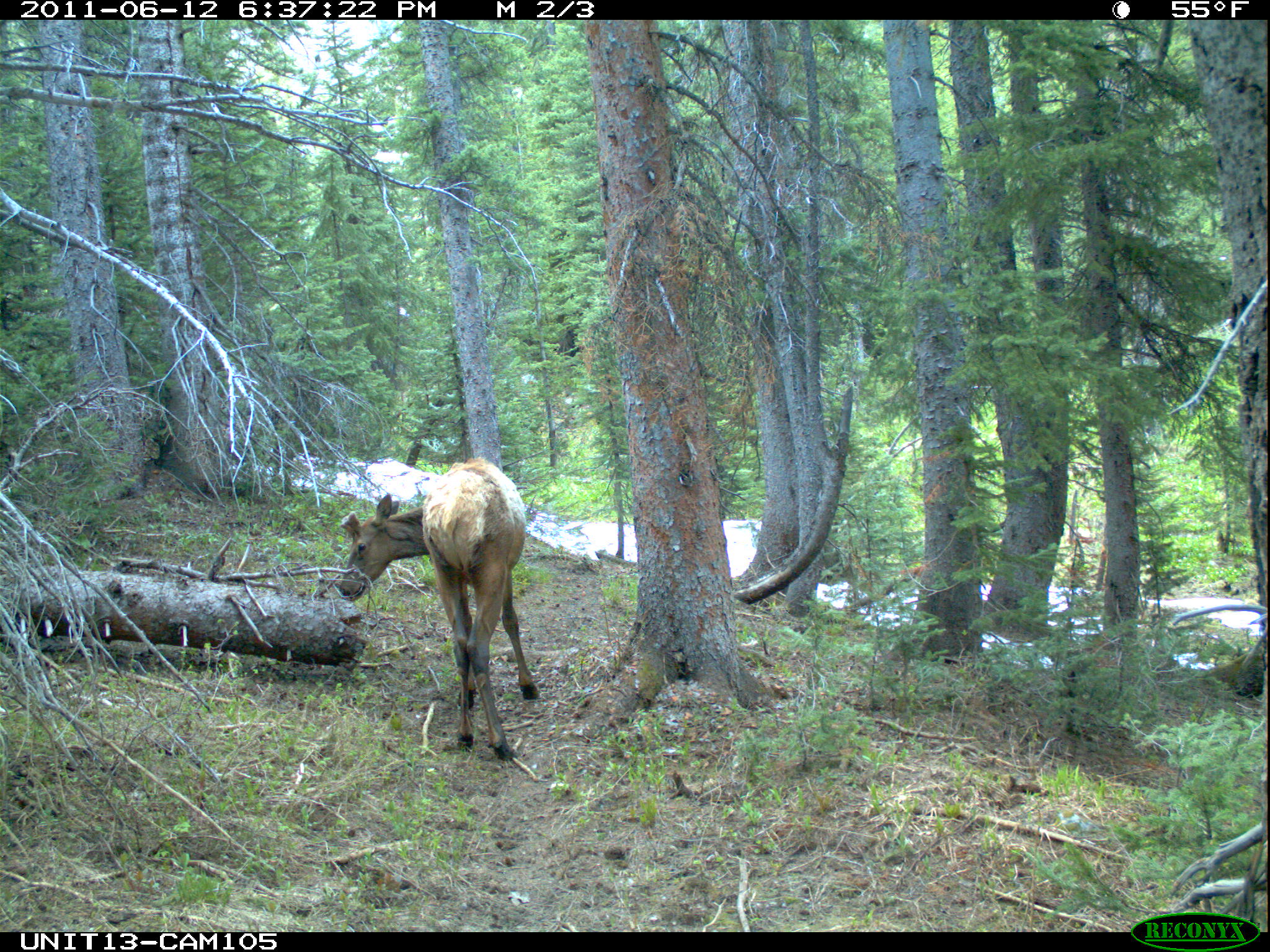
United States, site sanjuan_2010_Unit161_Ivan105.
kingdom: Animalia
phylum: Chordata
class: Mammalia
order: Artiodactyla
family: Cervidae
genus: Cervus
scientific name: Cervus elaphus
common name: red deer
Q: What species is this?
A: Cervus elaphus (red deer).